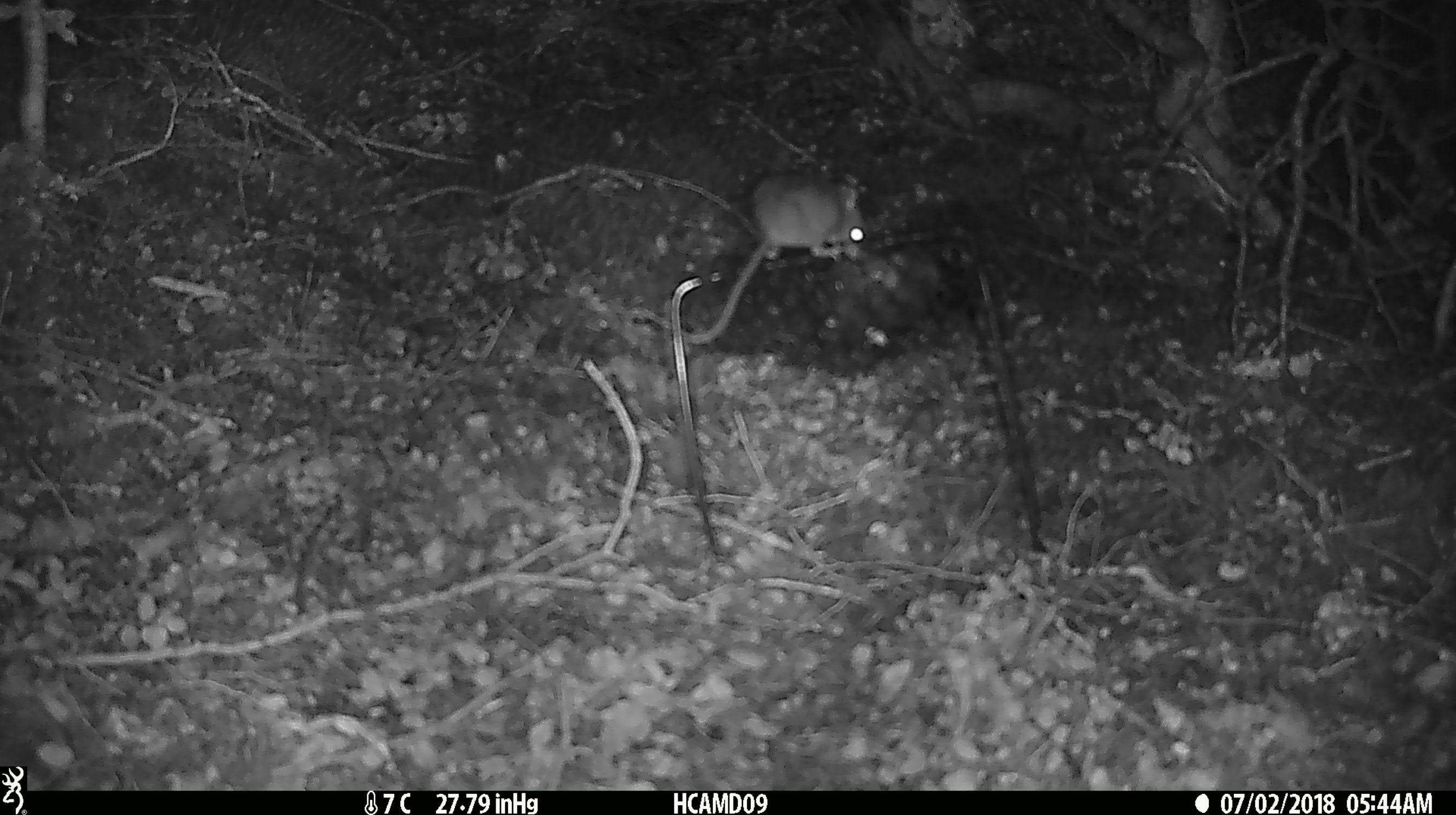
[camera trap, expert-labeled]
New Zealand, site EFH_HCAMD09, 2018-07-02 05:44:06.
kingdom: Animalia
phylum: Chordata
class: Mammalia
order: Rodentia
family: Muridae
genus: Mus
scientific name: Mus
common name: mouse